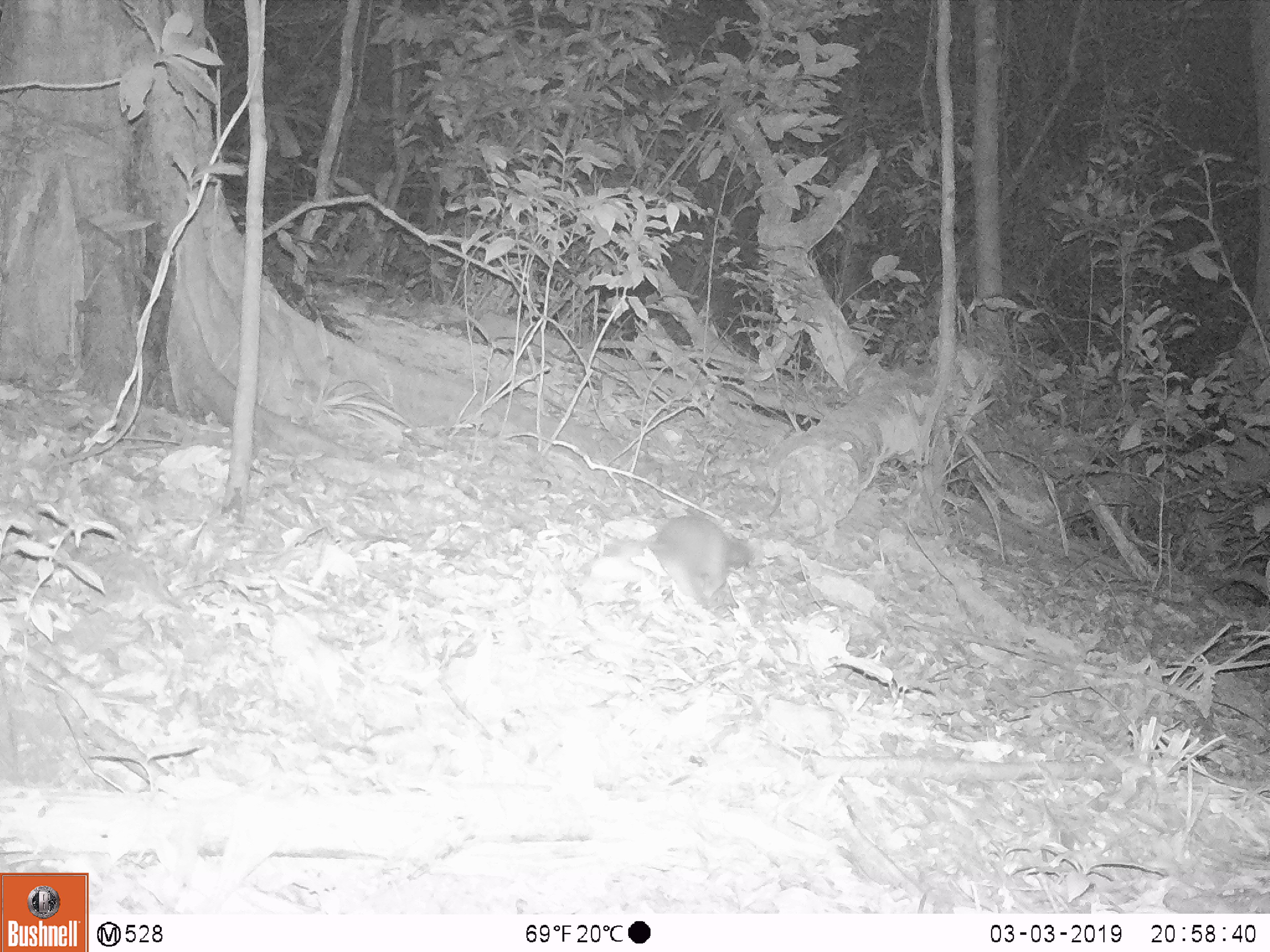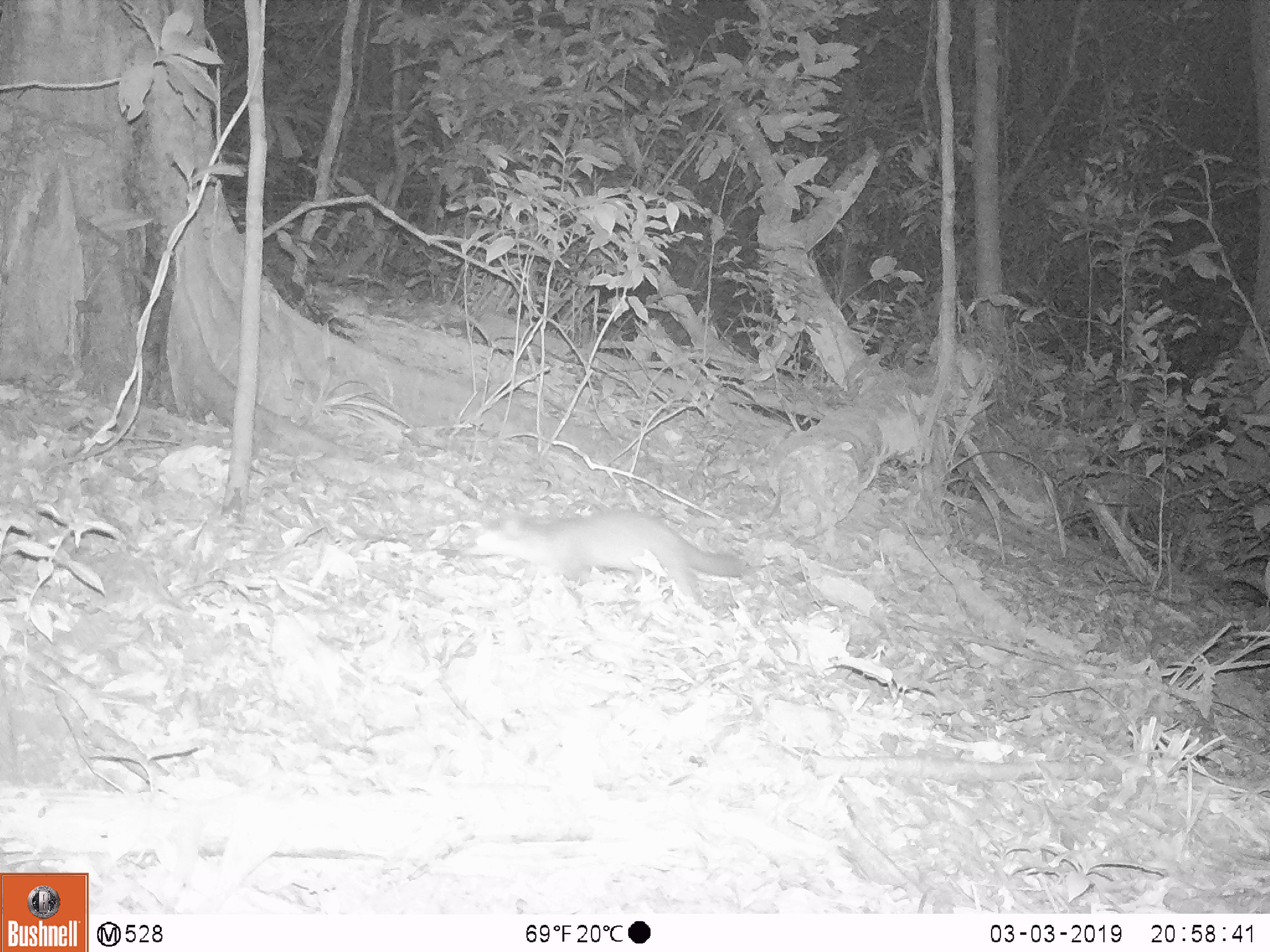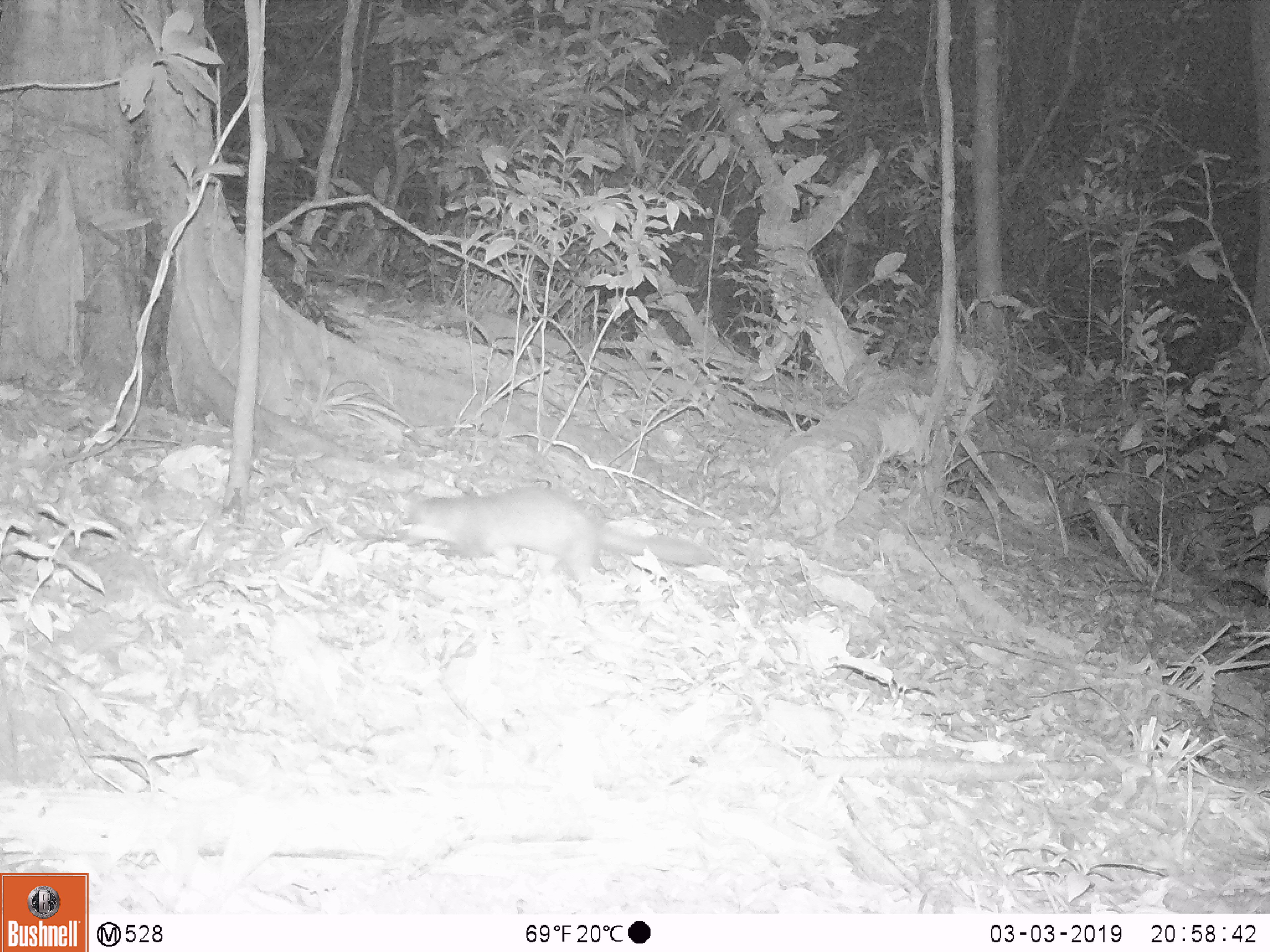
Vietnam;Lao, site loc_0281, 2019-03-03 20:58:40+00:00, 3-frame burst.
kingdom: Animalia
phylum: Chordata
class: Mammalia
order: Carnivora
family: Mustelidae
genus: Melogale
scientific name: Melogale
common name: ferret badger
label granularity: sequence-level